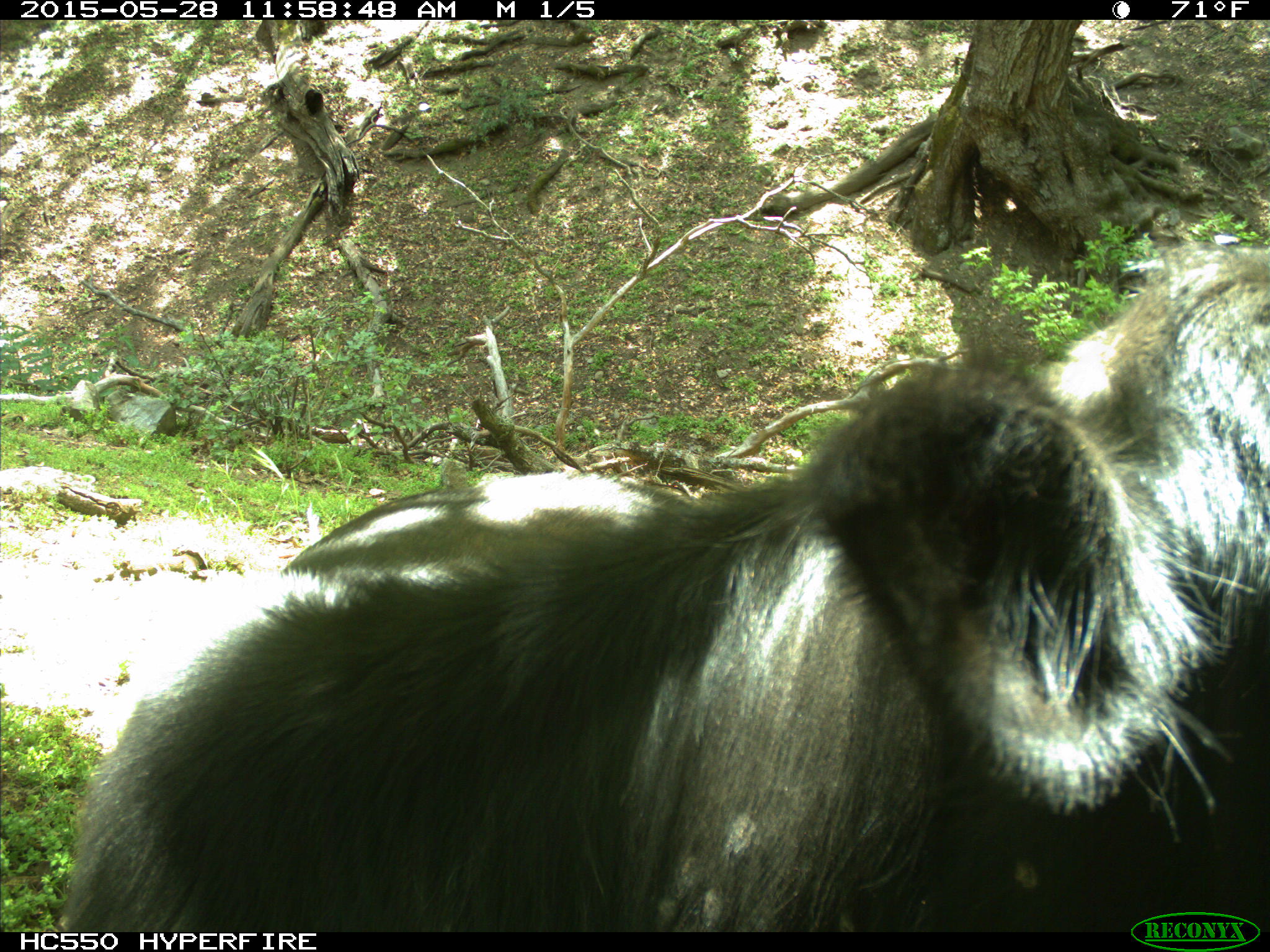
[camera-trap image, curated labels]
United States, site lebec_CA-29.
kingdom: Animalia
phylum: Chordata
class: Mammalia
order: Artiodactyla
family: Bovidae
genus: Bos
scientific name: Bos taurus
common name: domestic cow